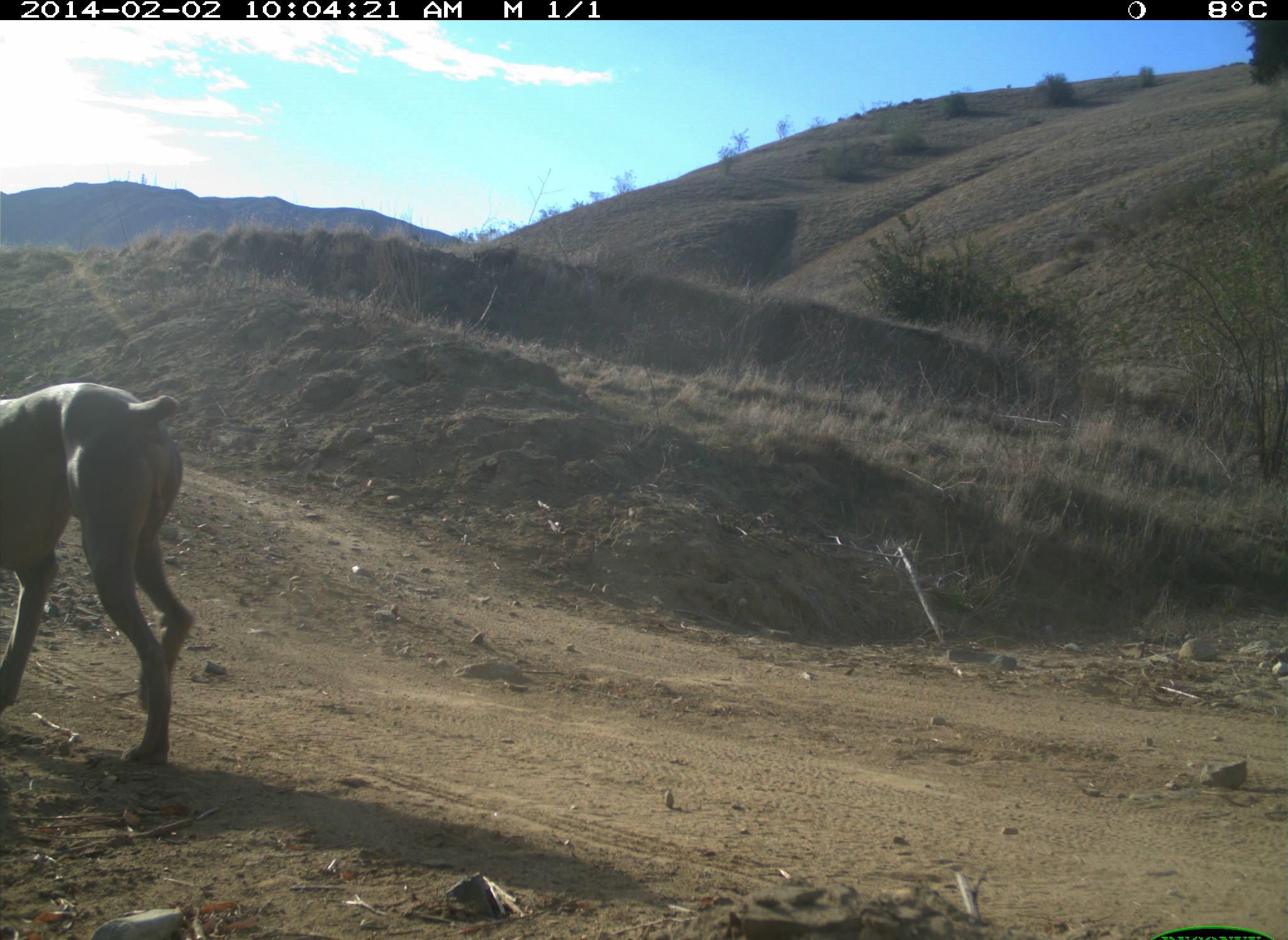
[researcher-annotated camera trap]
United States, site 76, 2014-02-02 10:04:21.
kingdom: Animalia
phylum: Chordata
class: Mammalia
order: Carnivora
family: Canidae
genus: Canis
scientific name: Canis familiaris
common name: domestic dog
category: dog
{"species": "dog (domestic dog) (Canis familiaris)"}